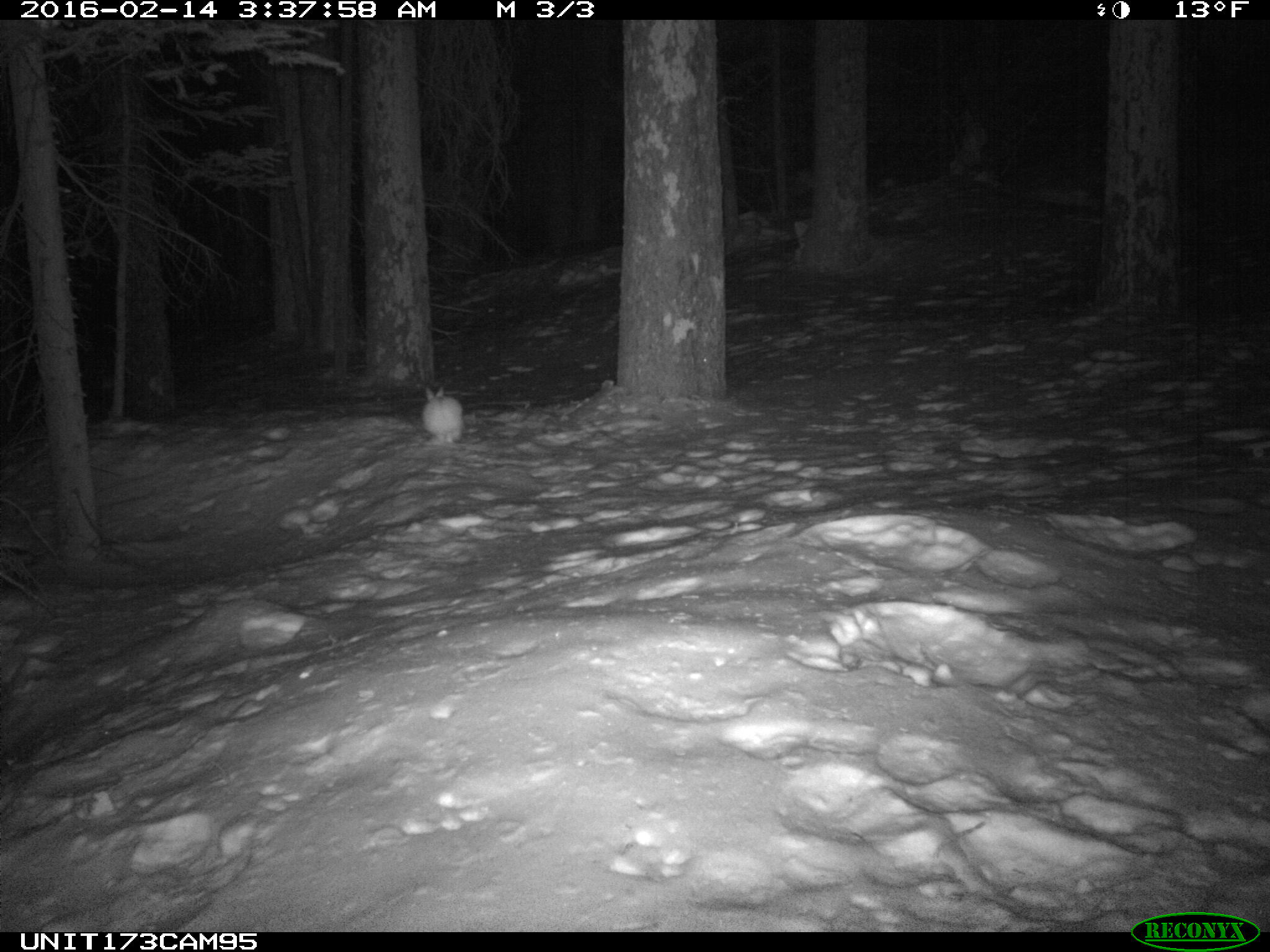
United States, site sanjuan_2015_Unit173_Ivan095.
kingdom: Animalia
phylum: Chordata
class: Mammalia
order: Lagomorpha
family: Leporidae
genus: Lepus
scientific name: Lepus americanus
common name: snowshoe hare